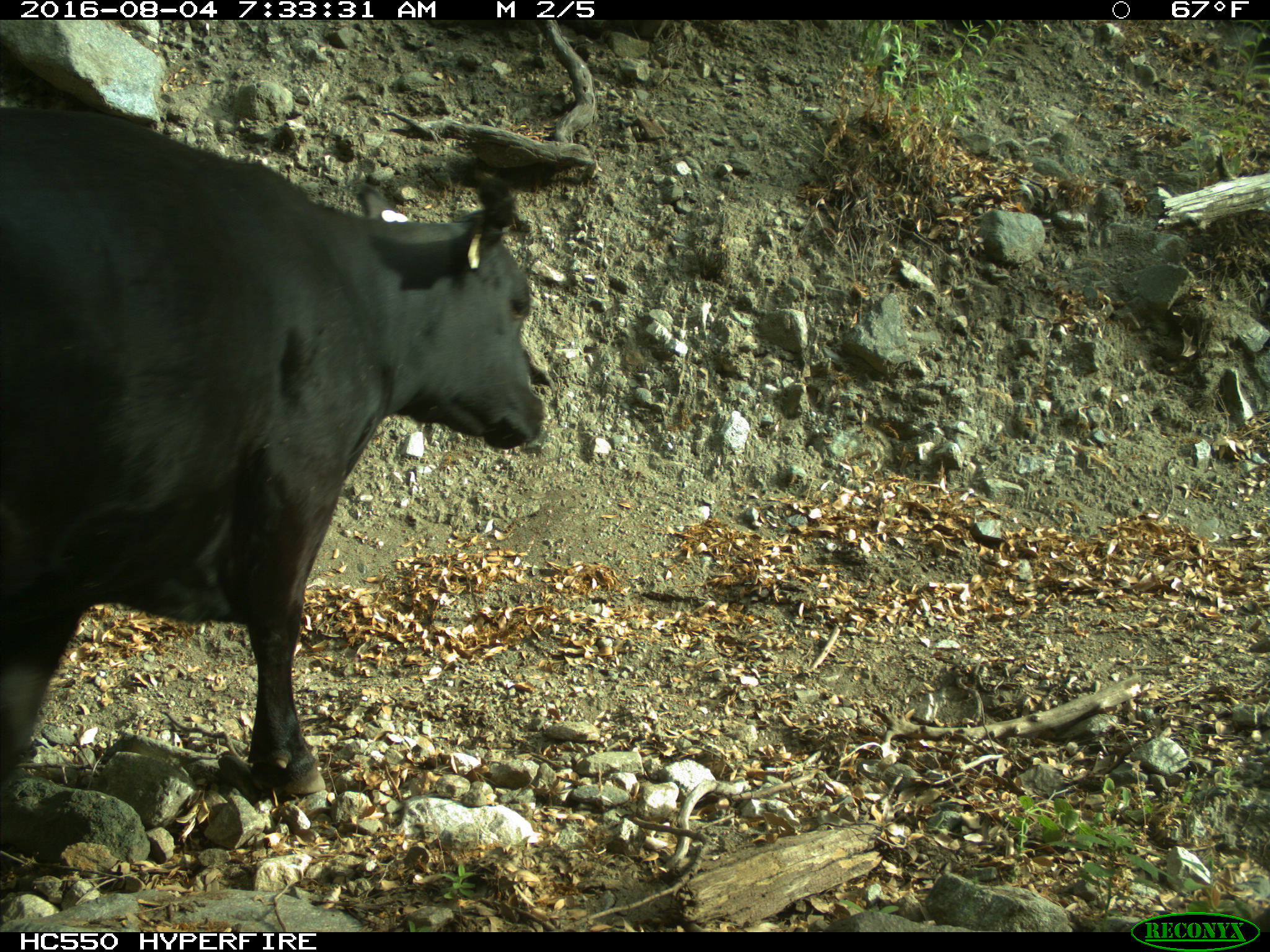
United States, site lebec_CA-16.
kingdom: Animalia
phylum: Chordata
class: Mammalia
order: Artiodactyla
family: Bovidae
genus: Bos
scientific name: Bos taurus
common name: domestic cow